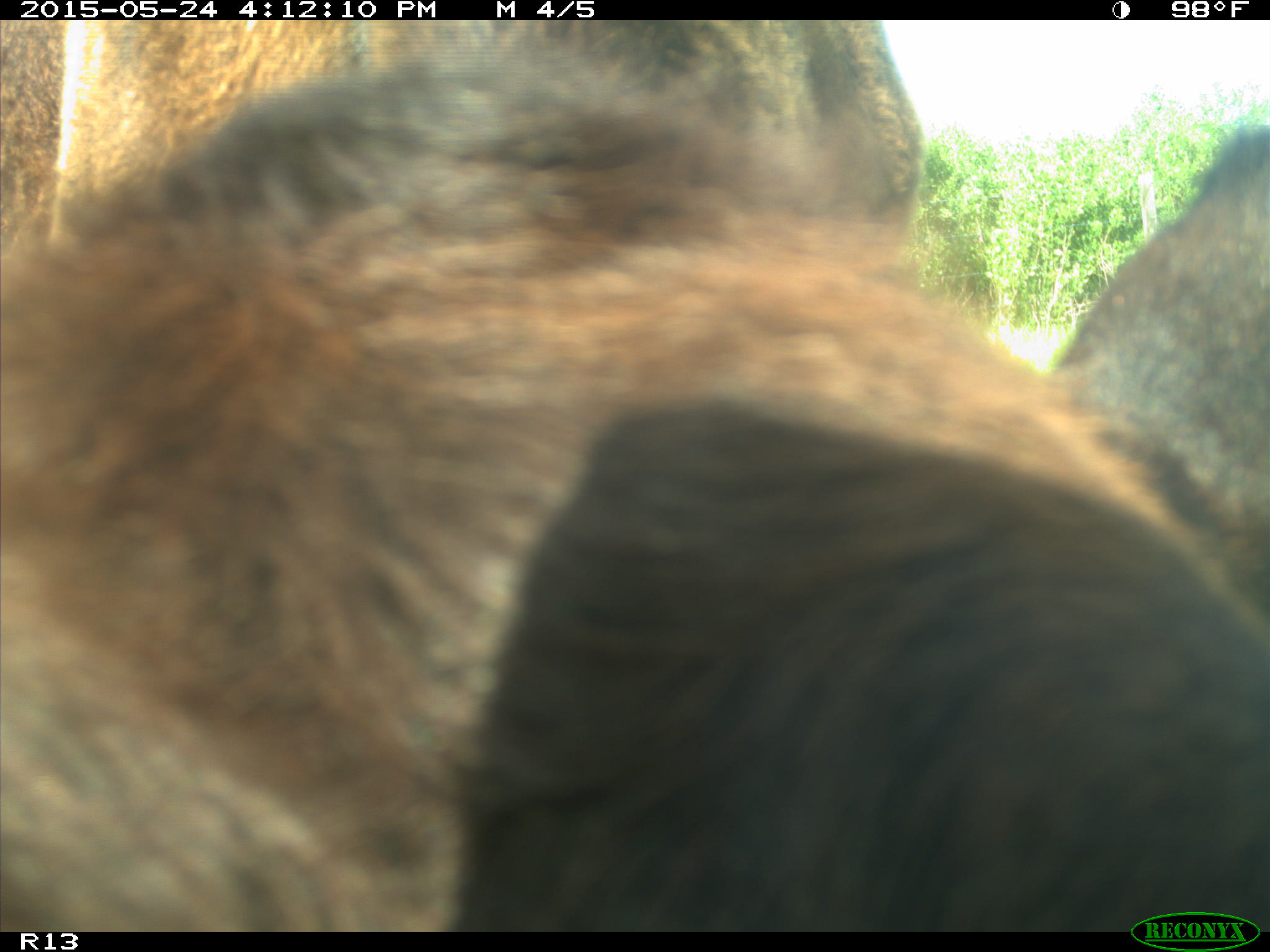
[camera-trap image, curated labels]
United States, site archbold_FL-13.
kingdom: Animalia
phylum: Chordata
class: Mammalia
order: Artiodactyla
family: Bovidae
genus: Bos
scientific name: Bos taurus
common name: domestic cow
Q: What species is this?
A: Bos taurus (domestic cow).